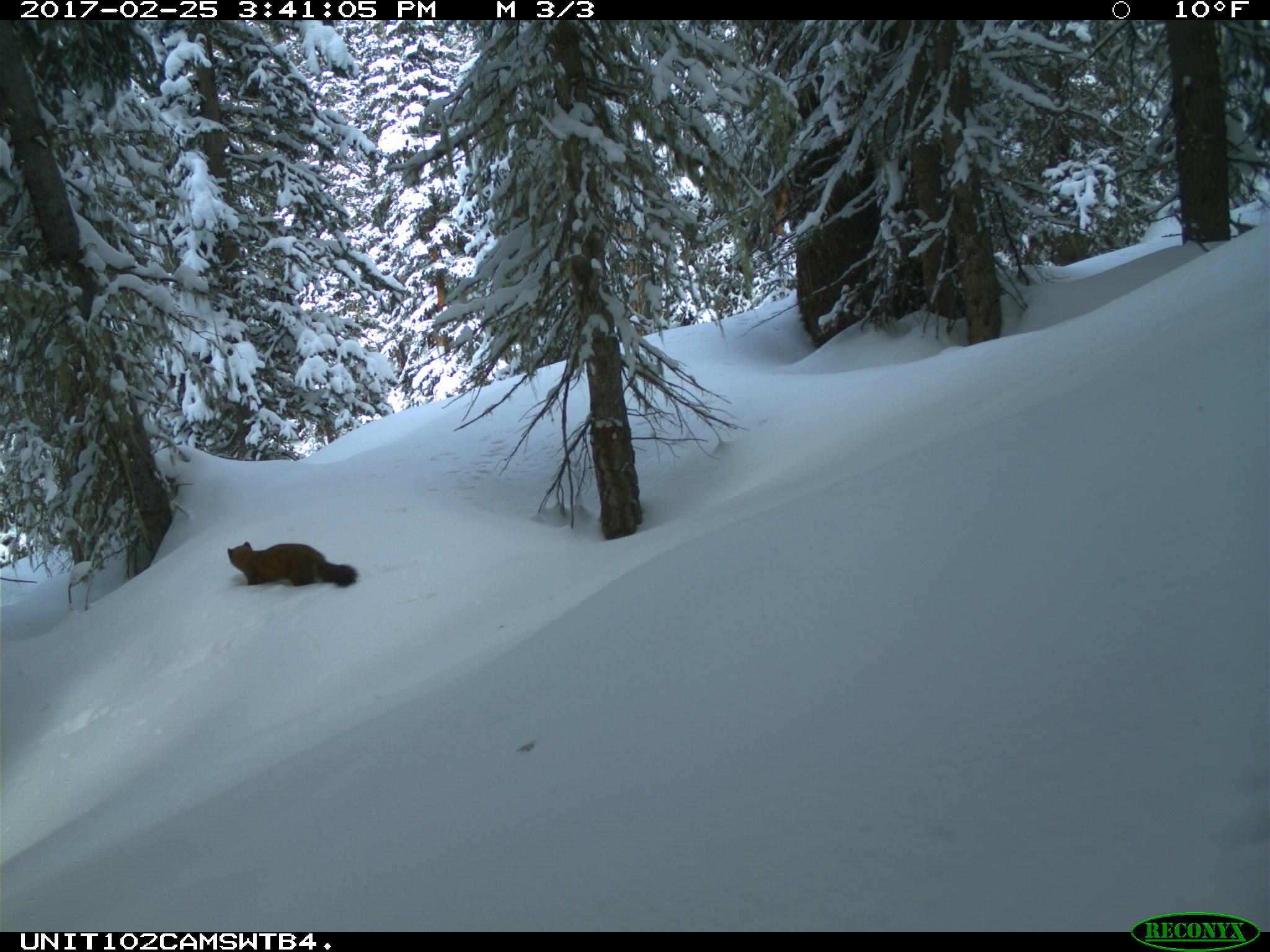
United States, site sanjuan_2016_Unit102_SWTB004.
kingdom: Animalia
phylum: Chordata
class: Mammalia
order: Carnivora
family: Mustelidae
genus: Martes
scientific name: Martes americana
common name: american marten